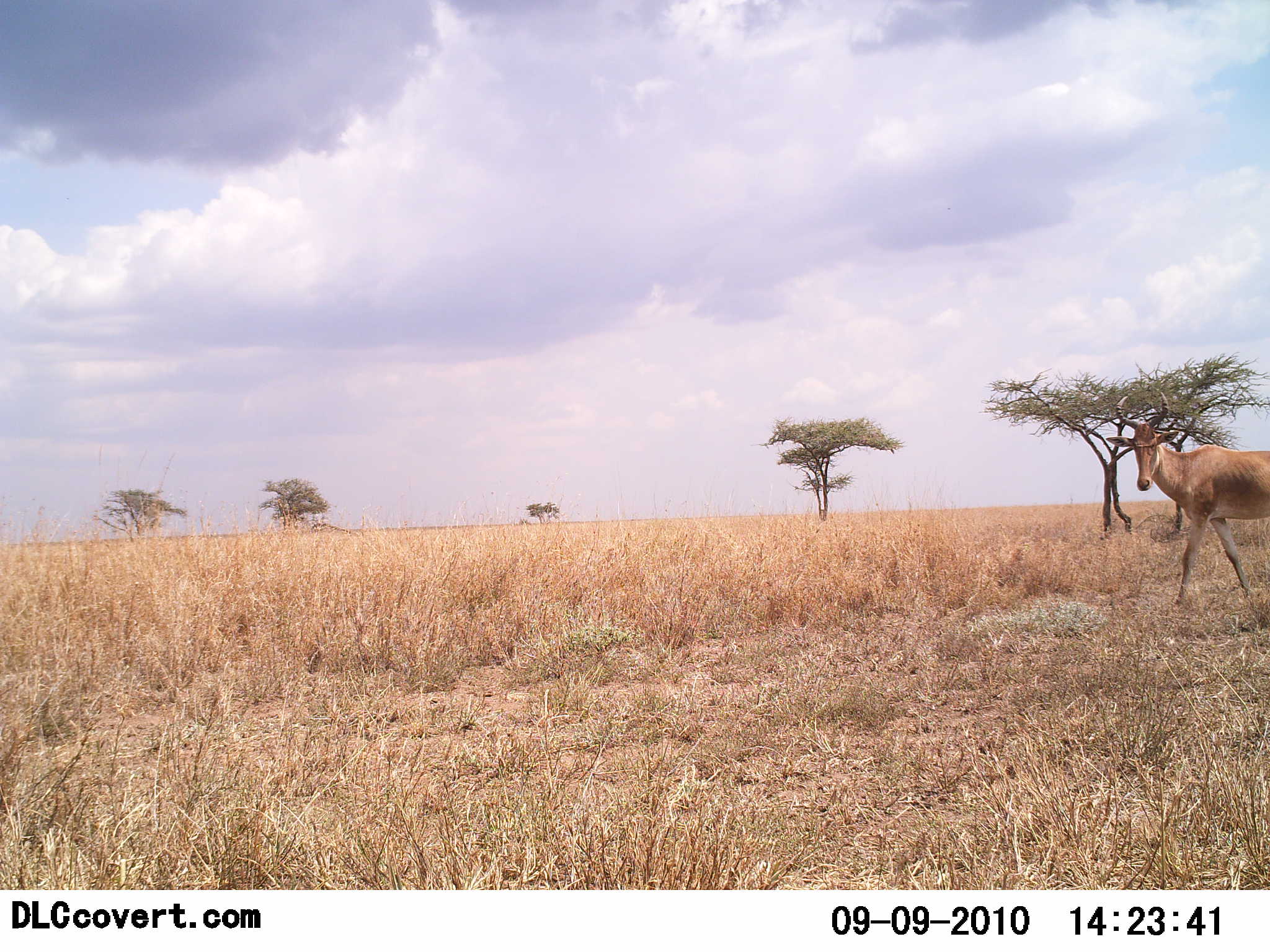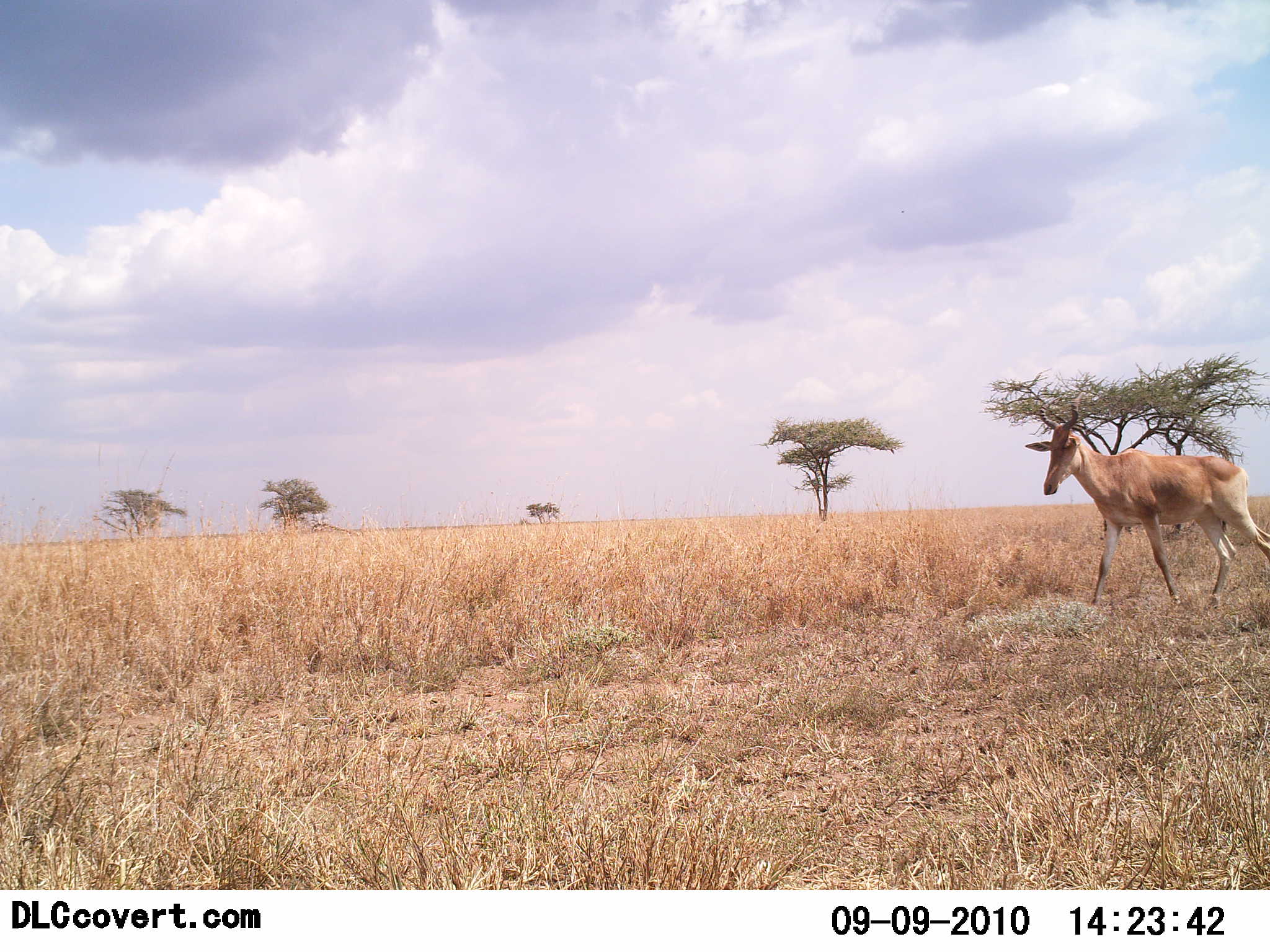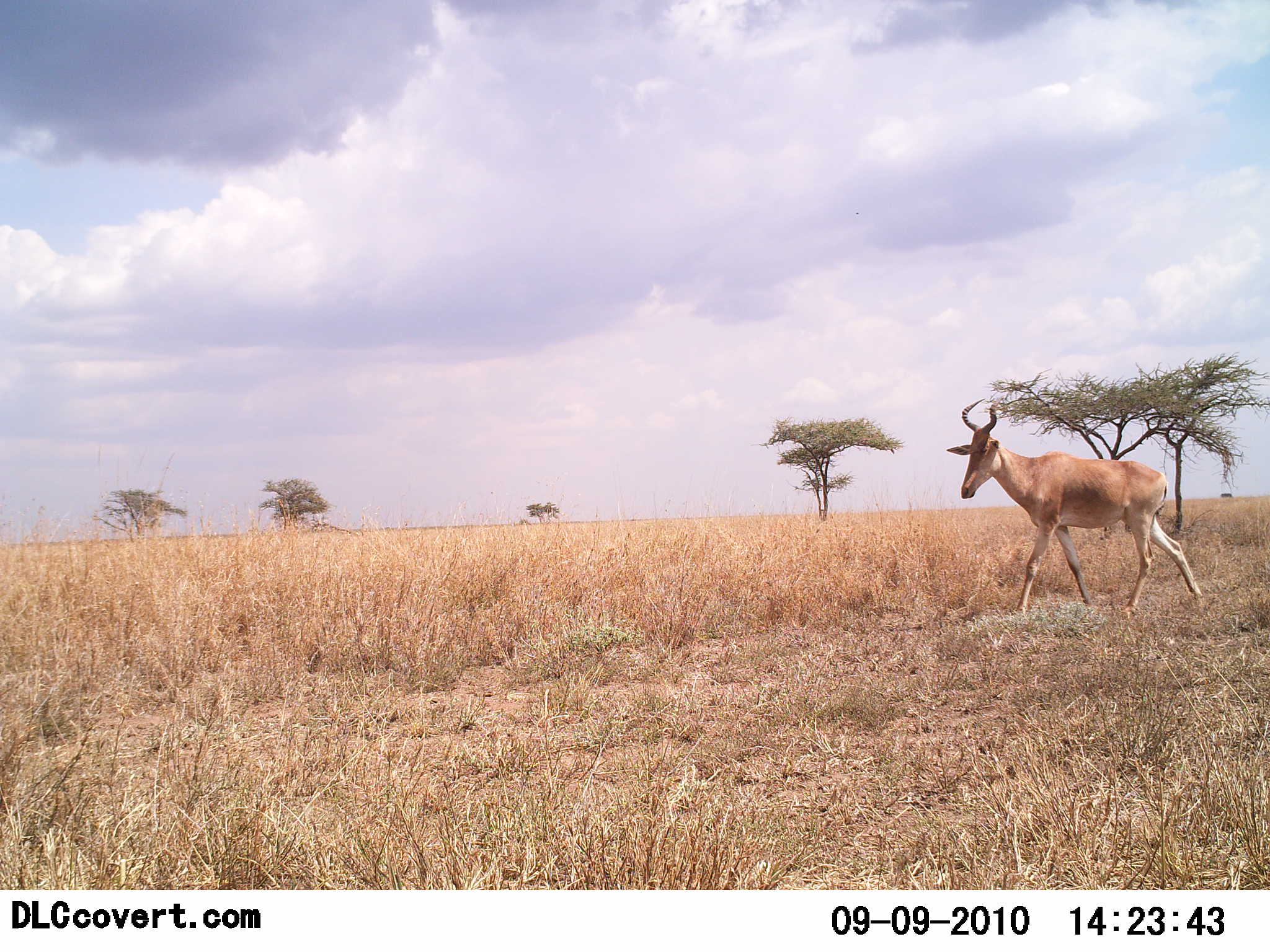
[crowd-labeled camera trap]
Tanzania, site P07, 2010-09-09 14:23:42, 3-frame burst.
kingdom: Animalia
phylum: Chordata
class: Mammalia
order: Artiodactyla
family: Bovidae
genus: Alcelaphus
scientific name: Alcelaphus buselaphus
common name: hartebeest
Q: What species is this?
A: Hartebeest (Alcelaphus buselaphus).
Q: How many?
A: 1.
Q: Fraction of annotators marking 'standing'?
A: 5%.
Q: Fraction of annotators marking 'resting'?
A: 0%.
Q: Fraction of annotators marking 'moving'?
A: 95%.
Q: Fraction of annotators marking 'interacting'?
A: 0%.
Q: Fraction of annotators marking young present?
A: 0%.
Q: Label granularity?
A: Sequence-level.